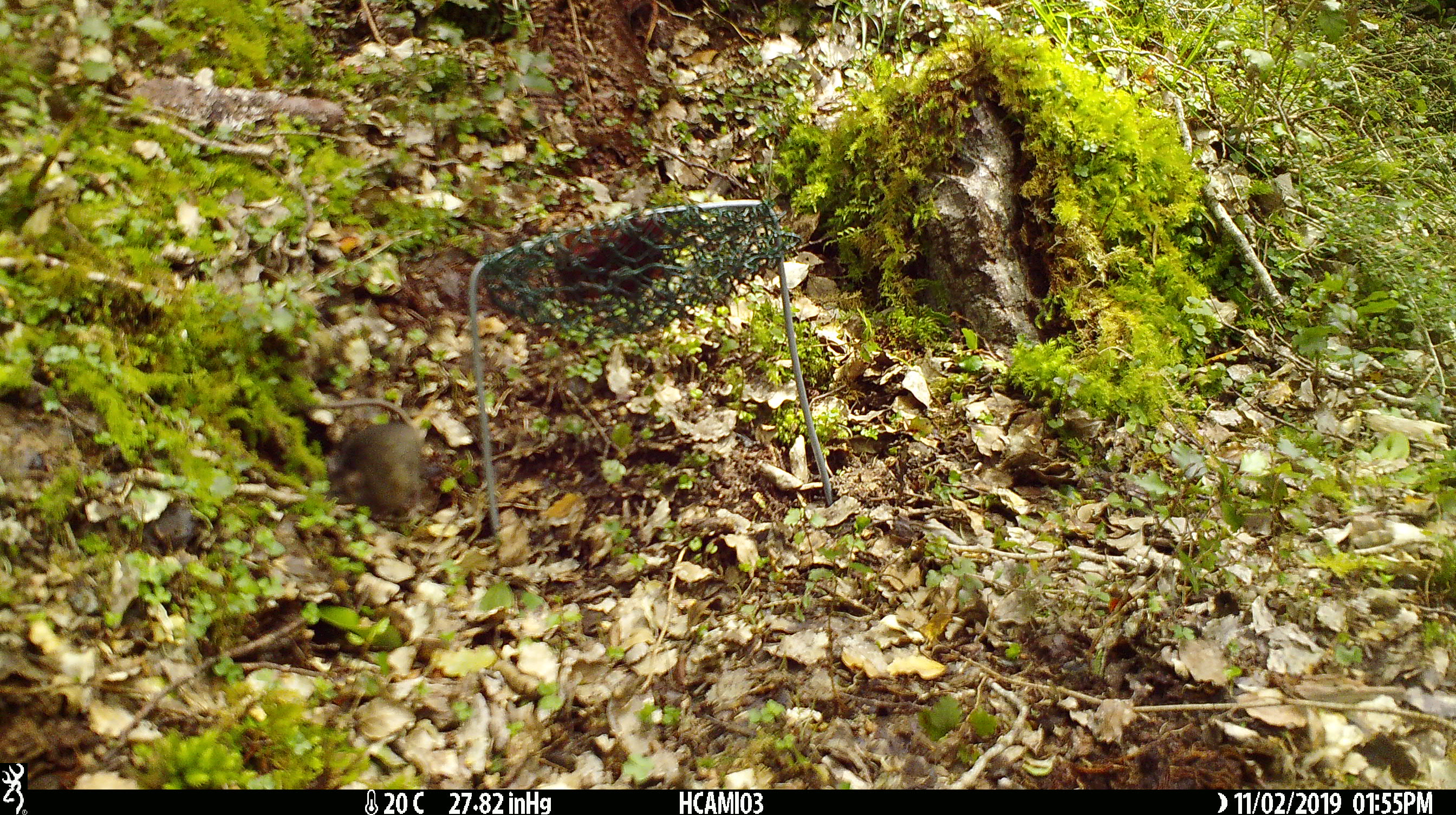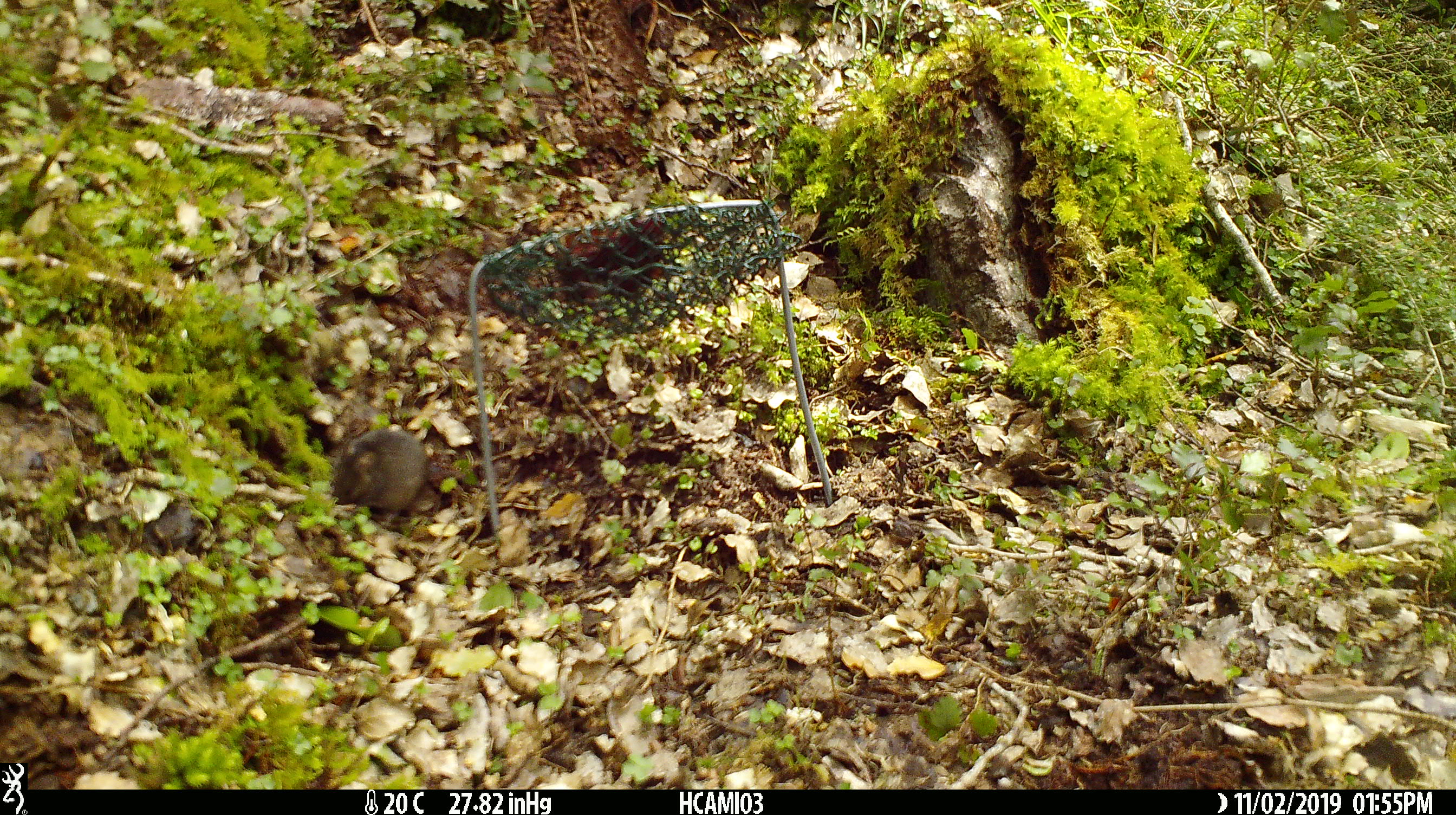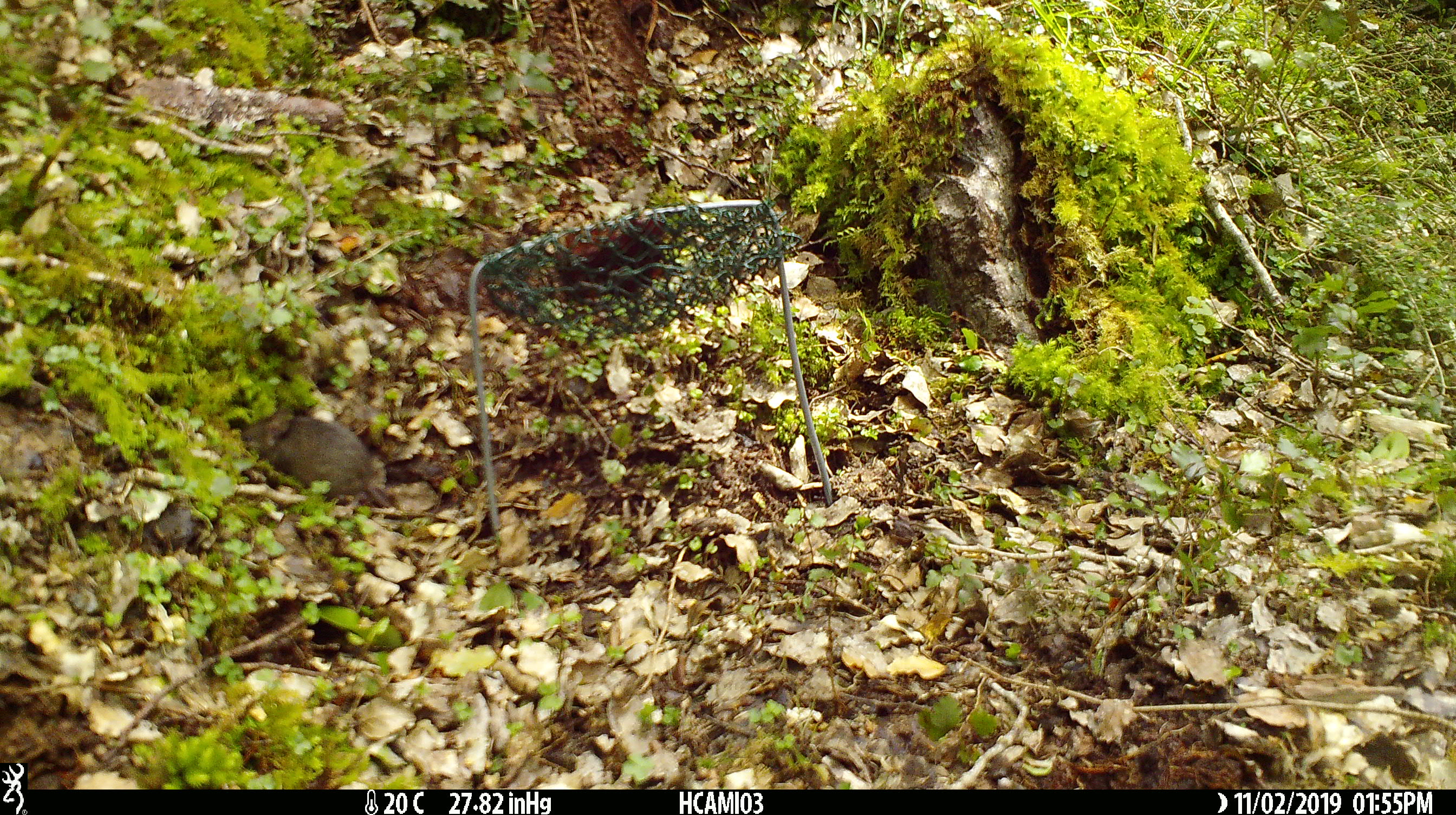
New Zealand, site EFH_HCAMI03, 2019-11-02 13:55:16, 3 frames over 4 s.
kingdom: Animalia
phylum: Chordata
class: Mammalia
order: Rodentia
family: Muridae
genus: Mus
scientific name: Mus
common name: mouse